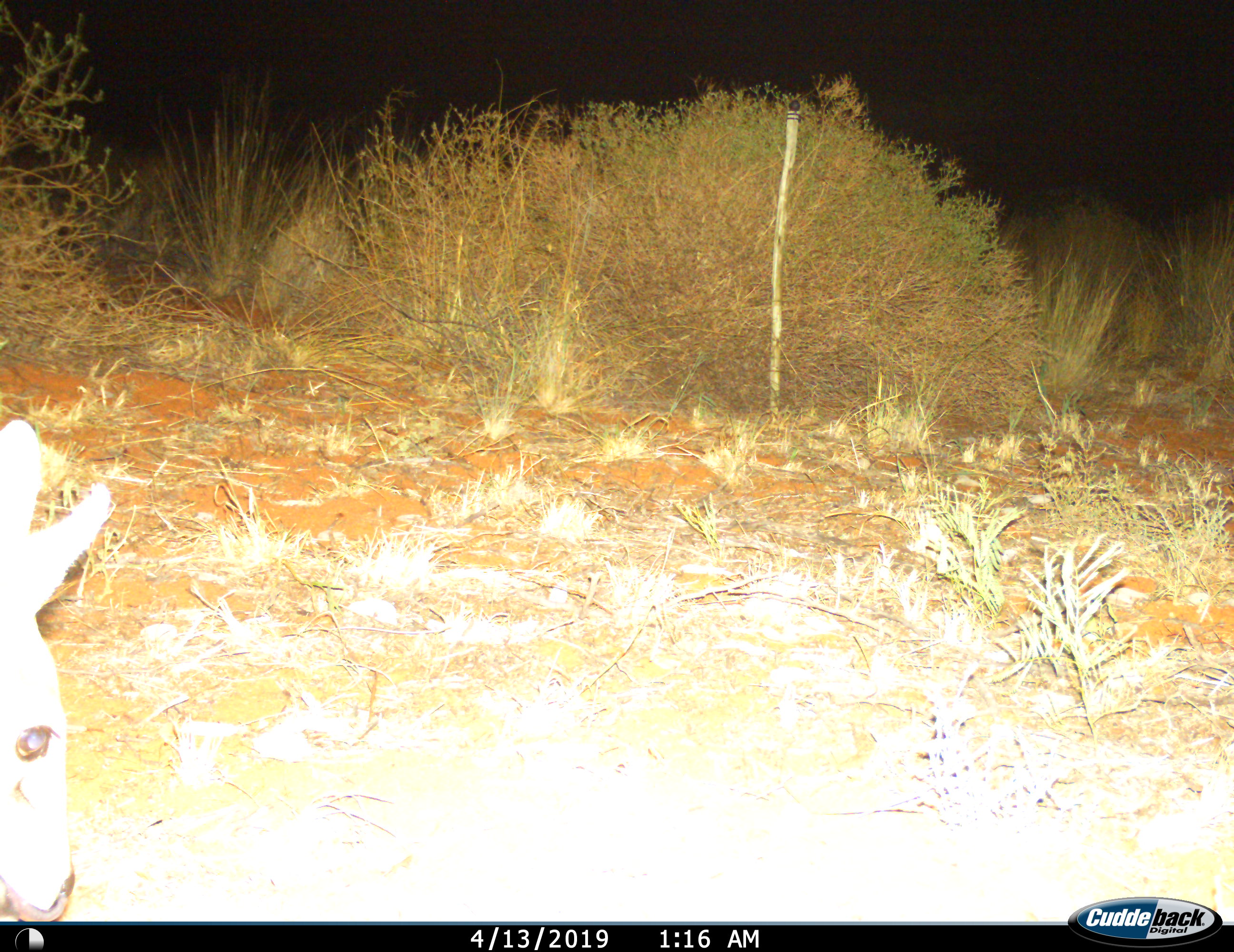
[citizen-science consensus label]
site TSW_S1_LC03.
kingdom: Animalia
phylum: Chordata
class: Mammalia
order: Artiodactyla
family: Bovidae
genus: Sylvicapra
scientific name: Sylvicapra grimmia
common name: common duiker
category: duikercommongrey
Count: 1.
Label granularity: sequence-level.